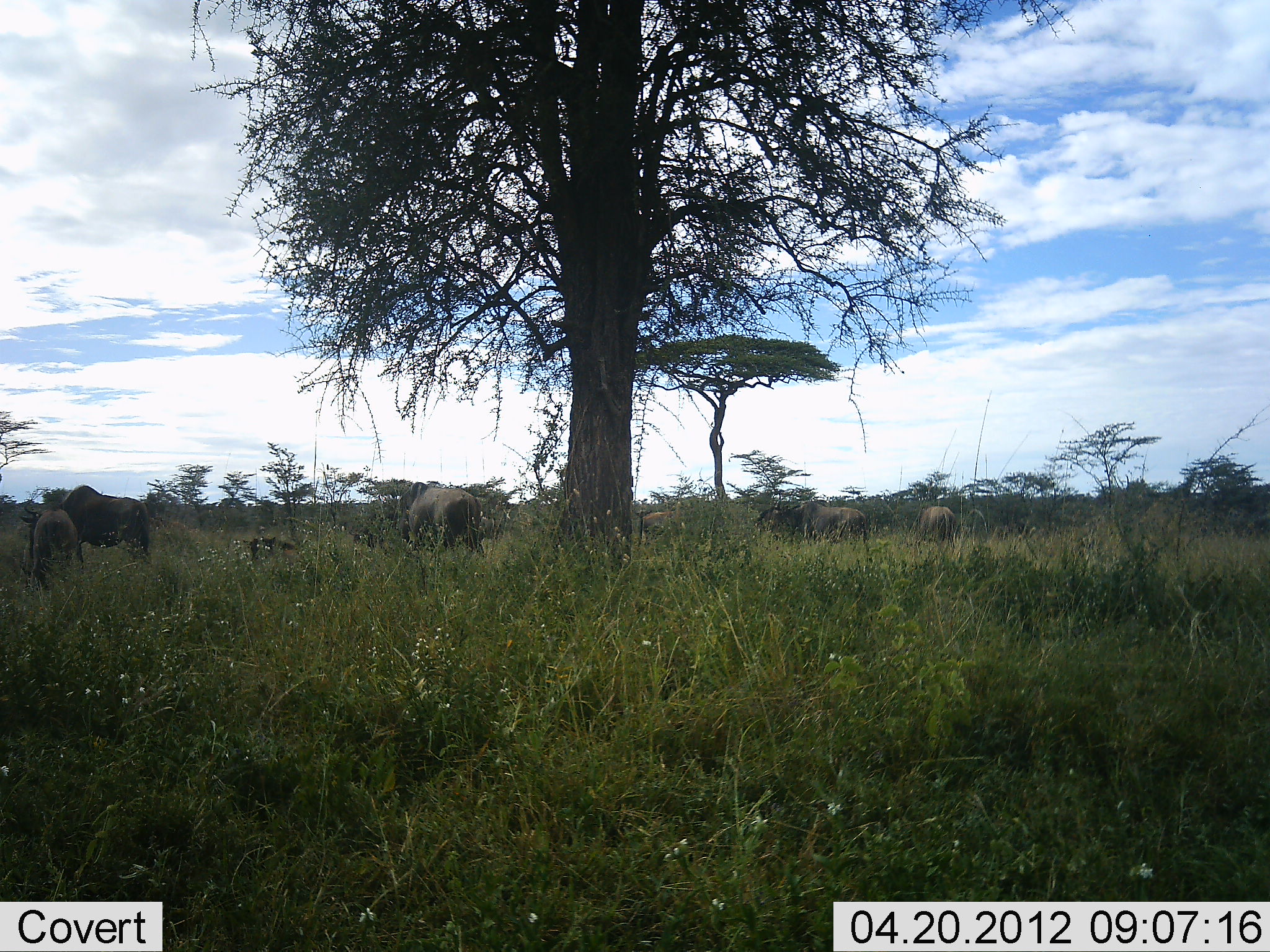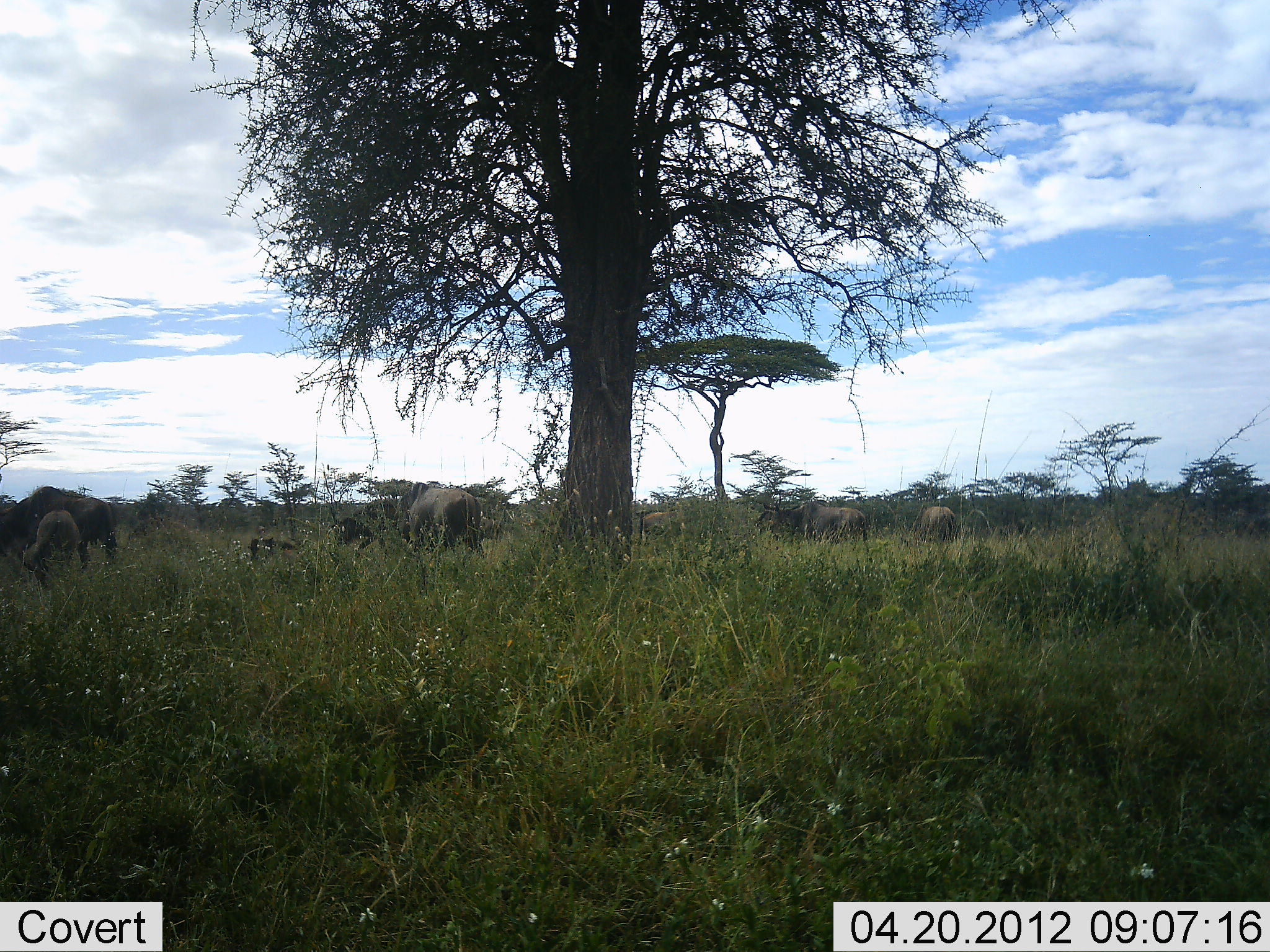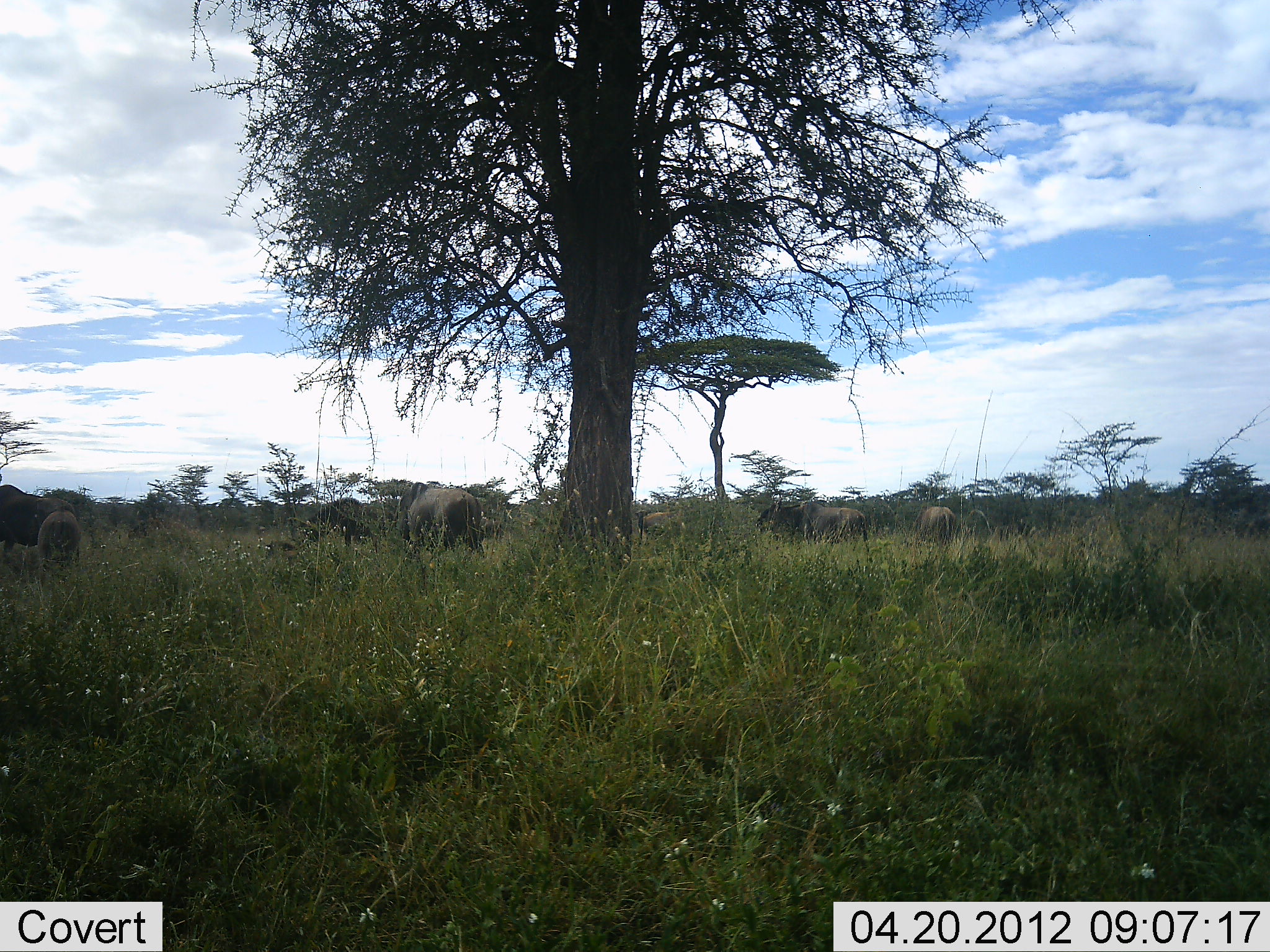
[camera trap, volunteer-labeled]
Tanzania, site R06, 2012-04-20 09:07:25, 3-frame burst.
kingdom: Animalia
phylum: Chordata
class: Mammalia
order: Artiodactyla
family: Bovidae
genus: Connochaetes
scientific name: Connochaetes taurinus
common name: blue wildebeest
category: wildebeest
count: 8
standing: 56%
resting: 28%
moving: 39%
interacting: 0%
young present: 22%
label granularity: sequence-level